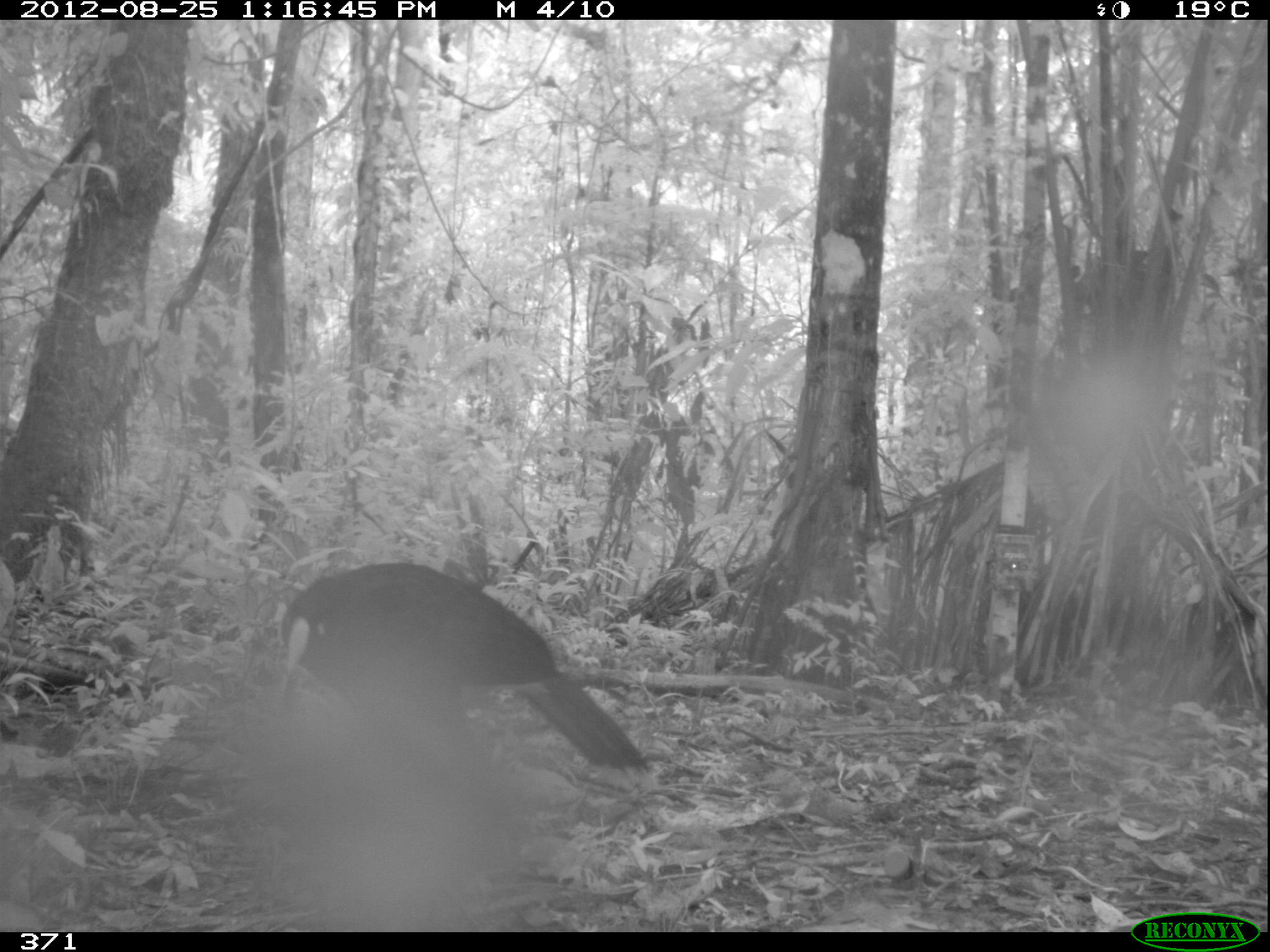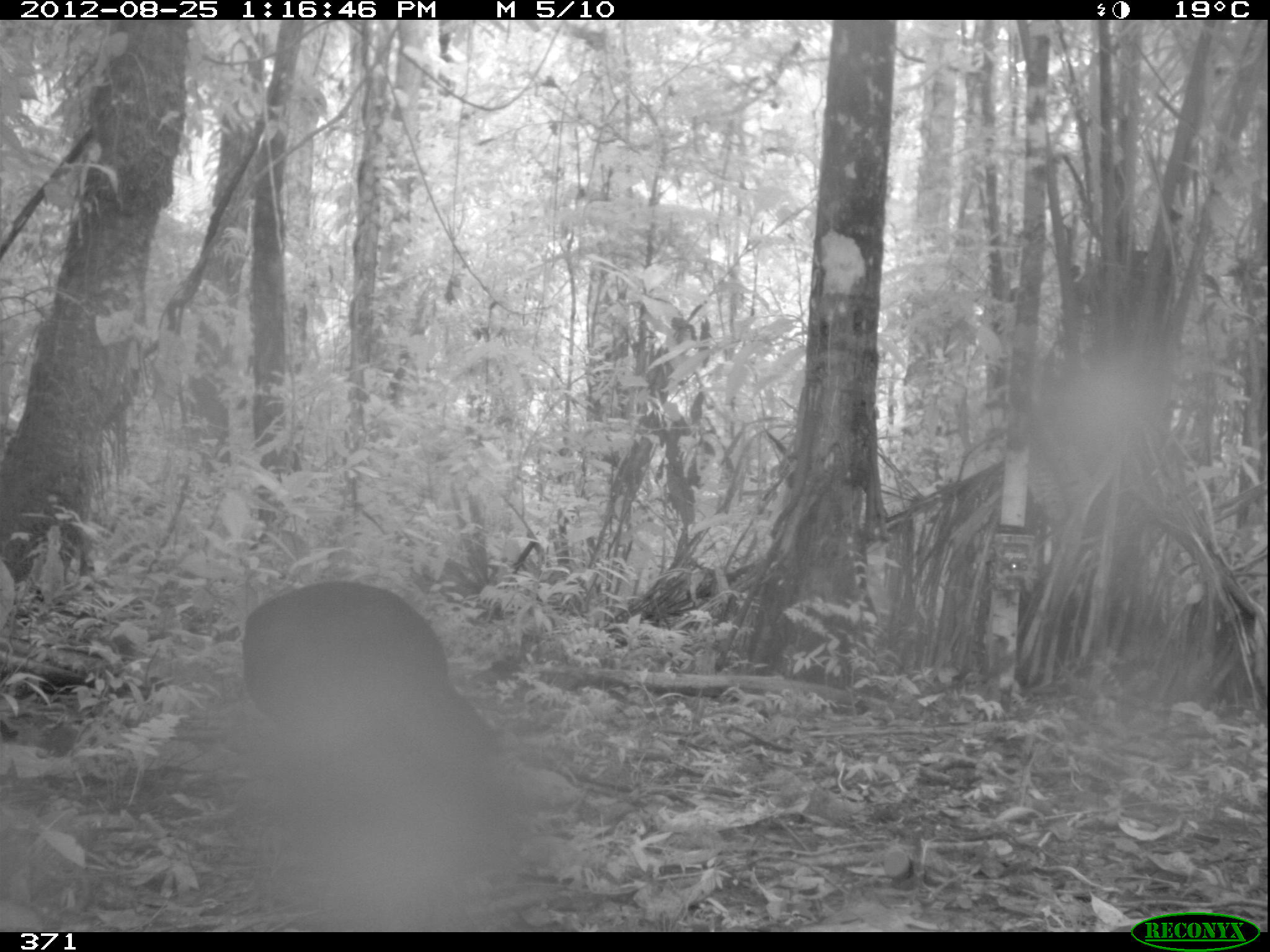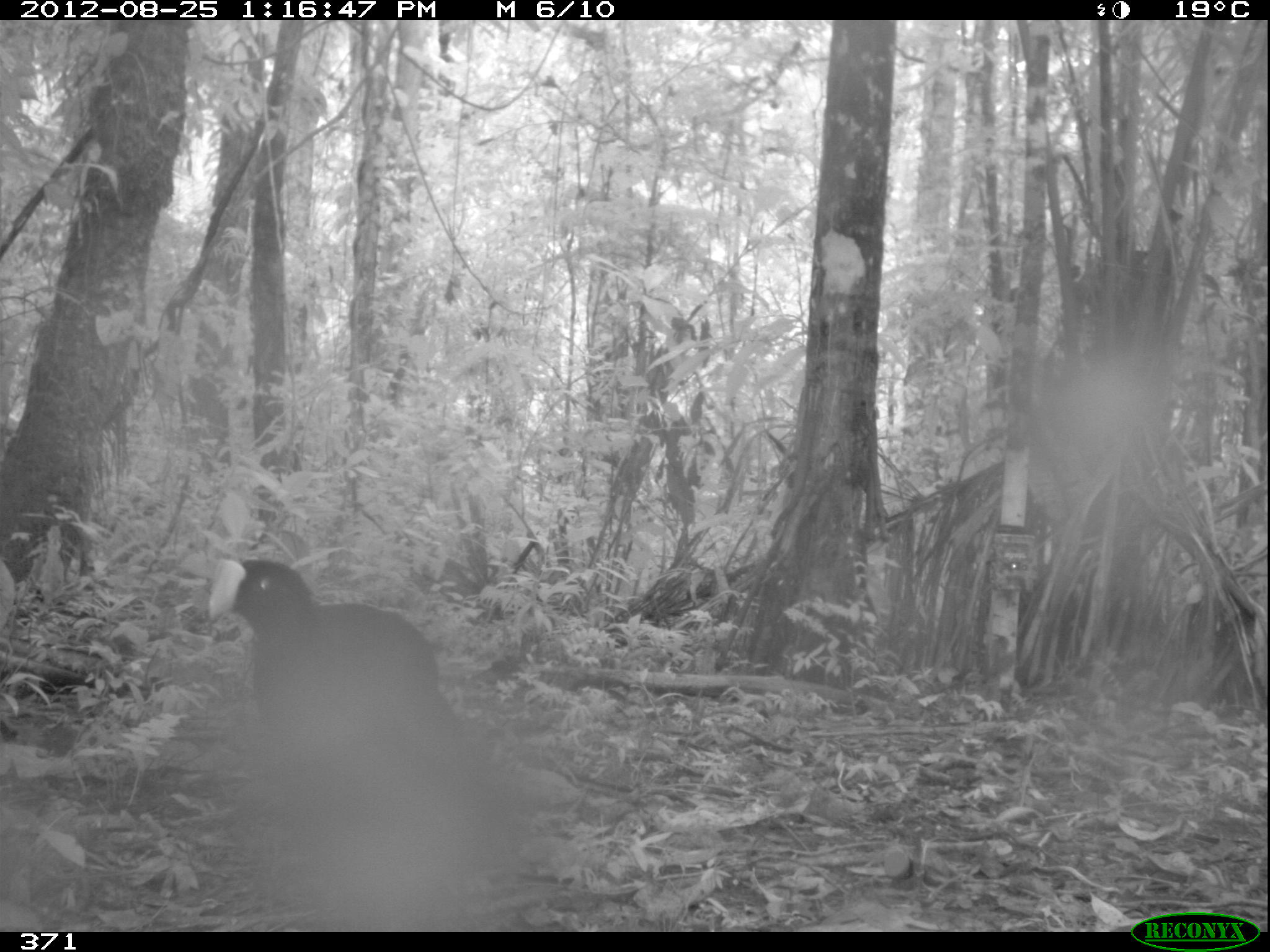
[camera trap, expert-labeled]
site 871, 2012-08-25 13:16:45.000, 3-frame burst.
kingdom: Animalia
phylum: Chordata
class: Aves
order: Galliformes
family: Cracidae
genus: Mitu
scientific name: Mitu tuberosum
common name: razor-billed curassow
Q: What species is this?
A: Mitu tuberosum (razor-billed curassow).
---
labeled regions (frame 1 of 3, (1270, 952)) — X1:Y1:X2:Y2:
mitu tuberosum: 269:562:666:790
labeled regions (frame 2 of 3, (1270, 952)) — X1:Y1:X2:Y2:
mitu tuberosum: 232:577:503:775